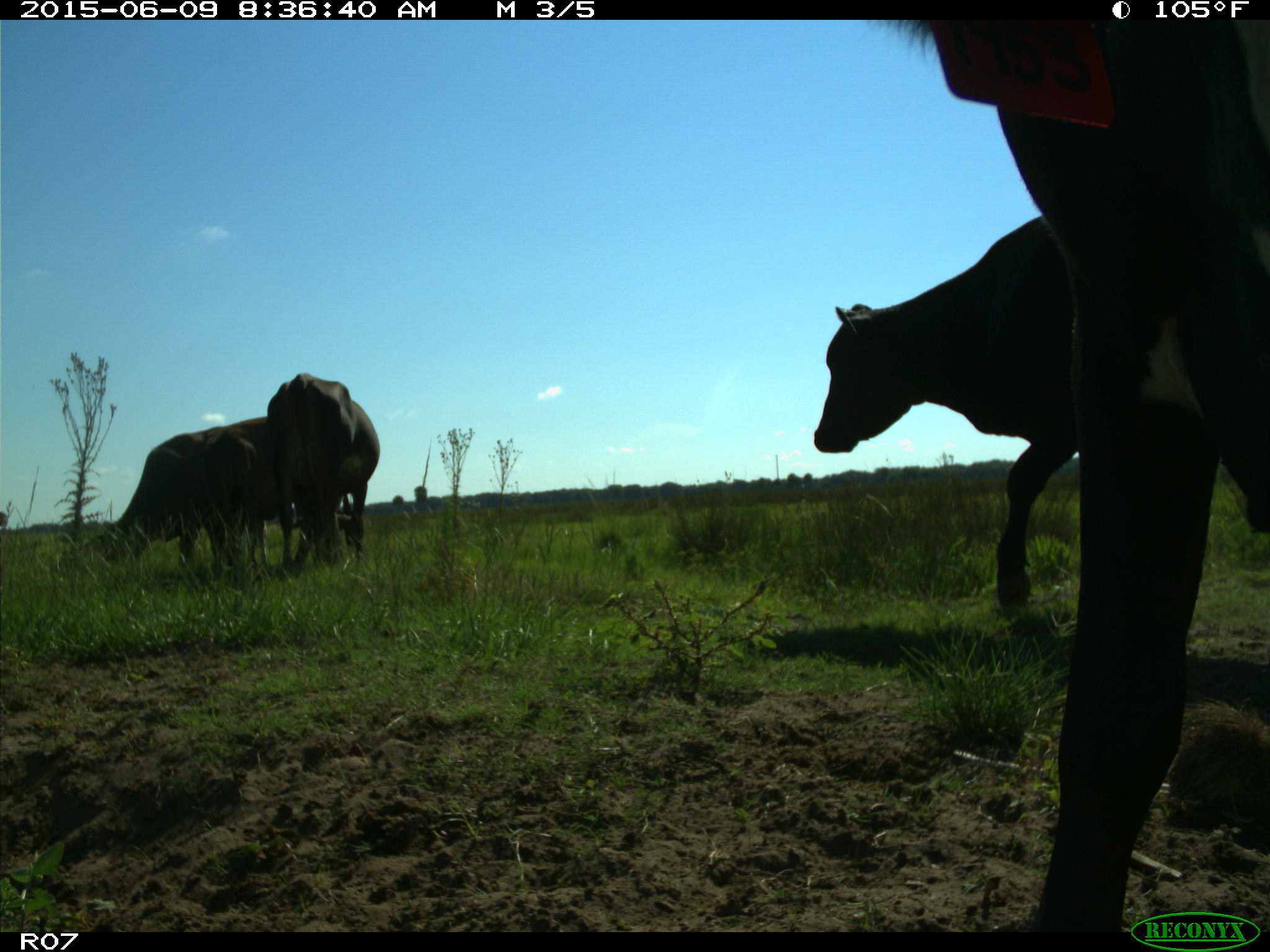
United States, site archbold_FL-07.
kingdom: Animalia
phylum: Chordata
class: Mammalia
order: Artiodactyla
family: Bovidae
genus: Bos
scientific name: Bos taurus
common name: domestic cow